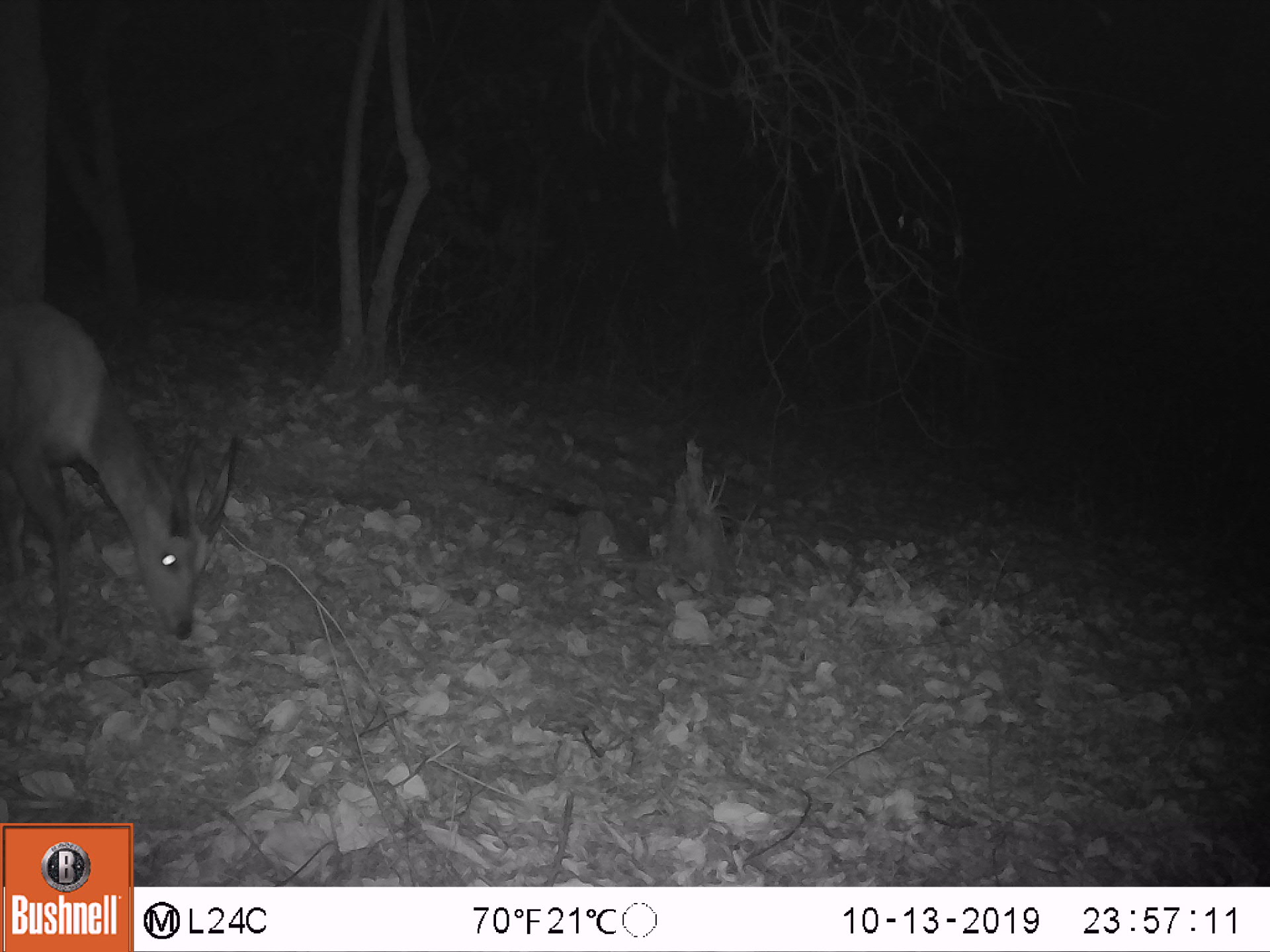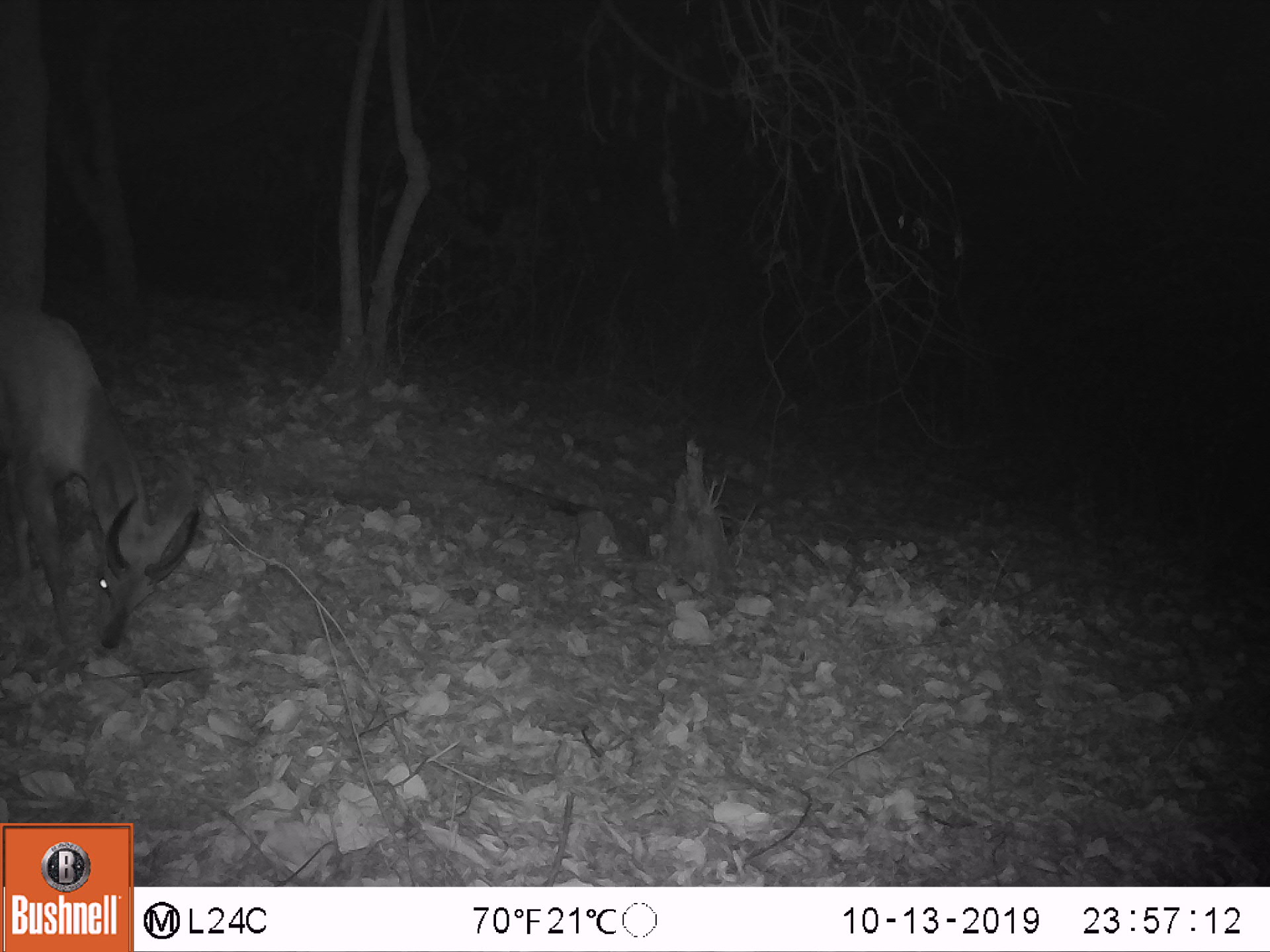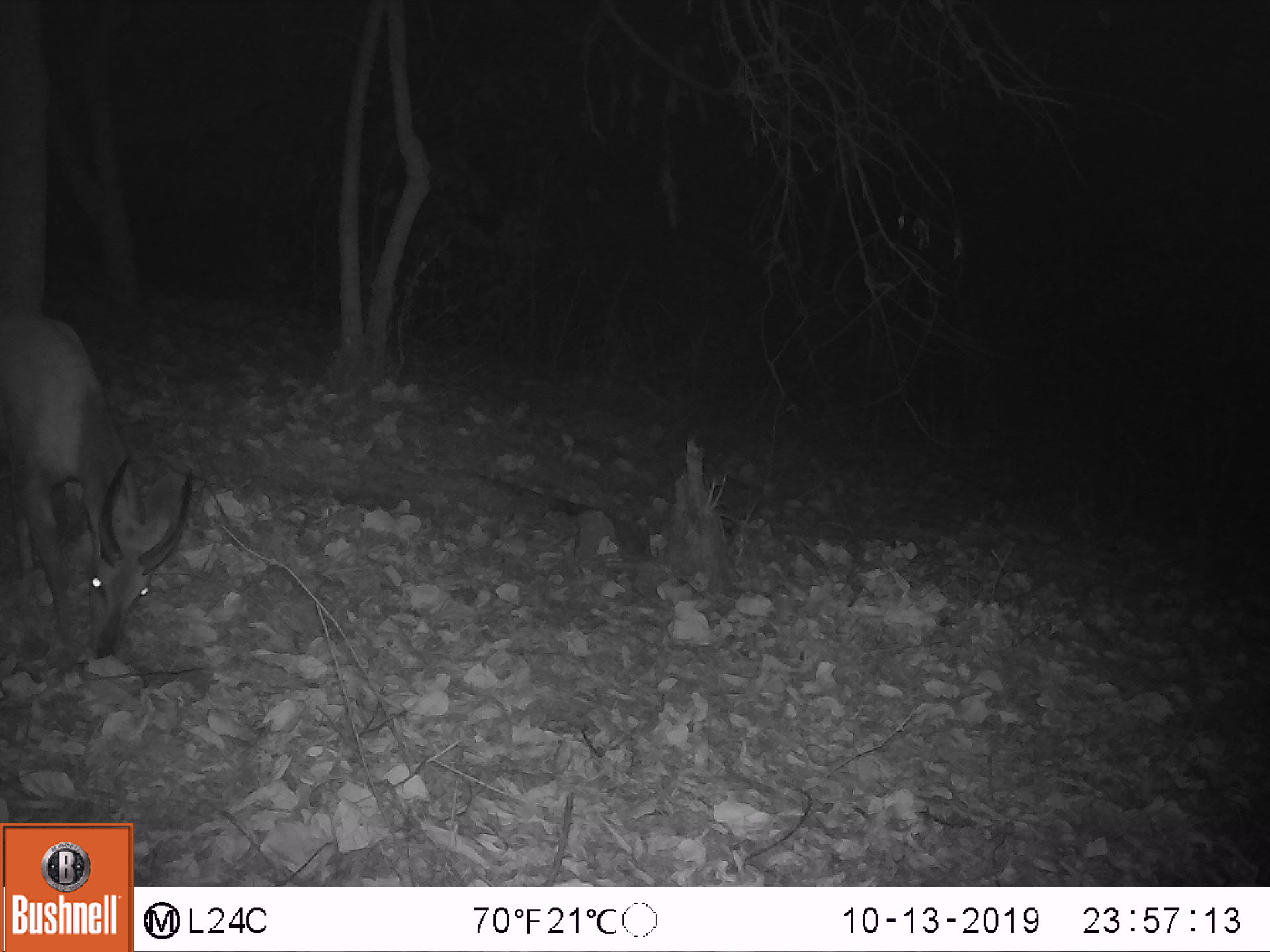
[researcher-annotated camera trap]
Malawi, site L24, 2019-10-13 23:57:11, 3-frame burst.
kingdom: Animalia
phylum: Chordata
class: Mammalia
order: Artiodactyla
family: Bovidae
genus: Tragelaphus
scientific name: Tragelaphus sylvaticus sylvaticus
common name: cape bushbuck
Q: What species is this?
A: Cape bushbuck (Tragelaphus sylvaticus sylvaticus).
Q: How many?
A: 1.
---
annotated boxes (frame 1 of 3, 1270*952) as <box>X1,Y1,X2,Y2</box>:
cape bushbuck: <box>2,287,245,661</box>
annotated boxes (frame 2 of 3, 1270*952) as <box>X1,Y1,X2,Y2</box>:
cape bushbuck: <box>7,288,223,670</box>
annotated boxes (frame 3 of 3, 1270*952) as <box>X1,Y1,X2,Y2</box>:
cape bushbuck: <box>3,298,201,662</box>